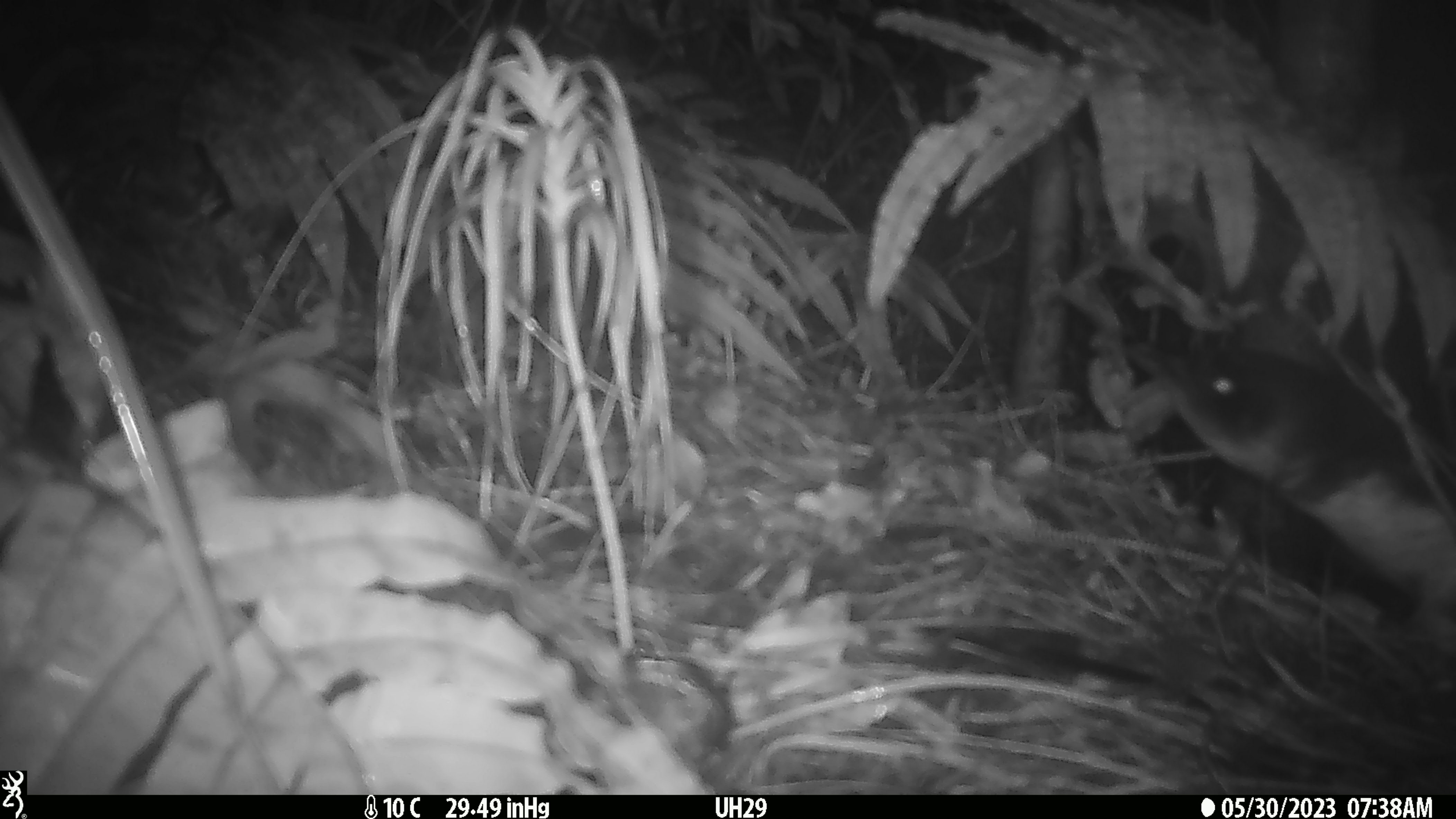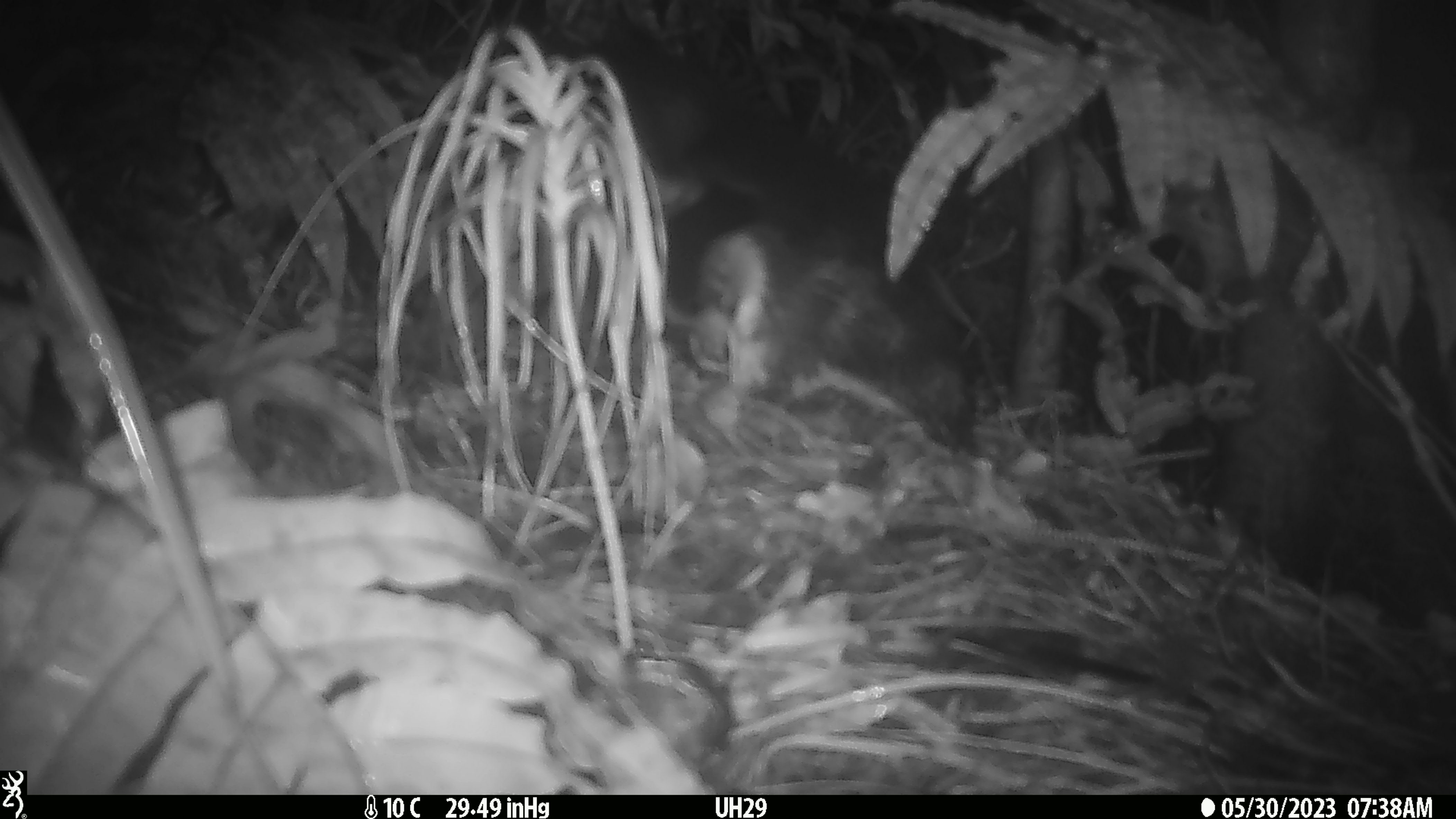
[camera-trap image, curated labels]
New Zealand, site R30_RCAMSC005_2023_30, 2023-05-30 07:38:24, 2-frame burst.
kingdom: Animalia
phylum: Chordata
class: Aves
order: Sphenisciformes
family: Spheniscidae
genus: Eudyptula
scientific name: Eudyptula minor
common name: little blue penguin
Little blue penguin (Eudyptula minor).